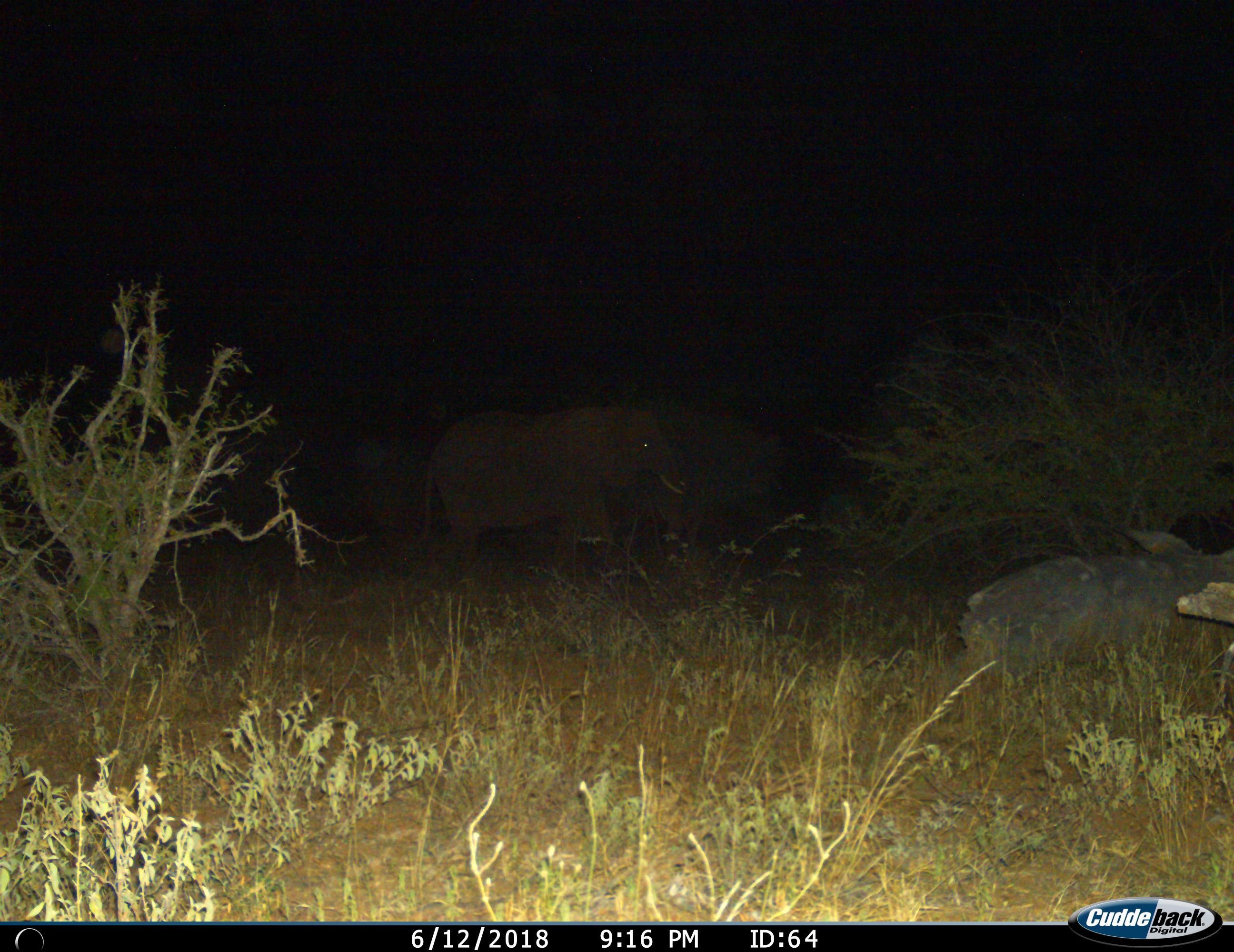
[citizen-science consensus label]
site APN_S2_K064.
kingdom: Animalia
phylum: Chordata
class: Mammalia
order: Proboscidea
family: Elephantidae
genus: Loxodonta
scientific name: Loxodonta africana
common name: african bush elephant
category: elephant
Elephant (african bush elephant) (Loxodonta africana), count 1. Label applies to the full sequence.